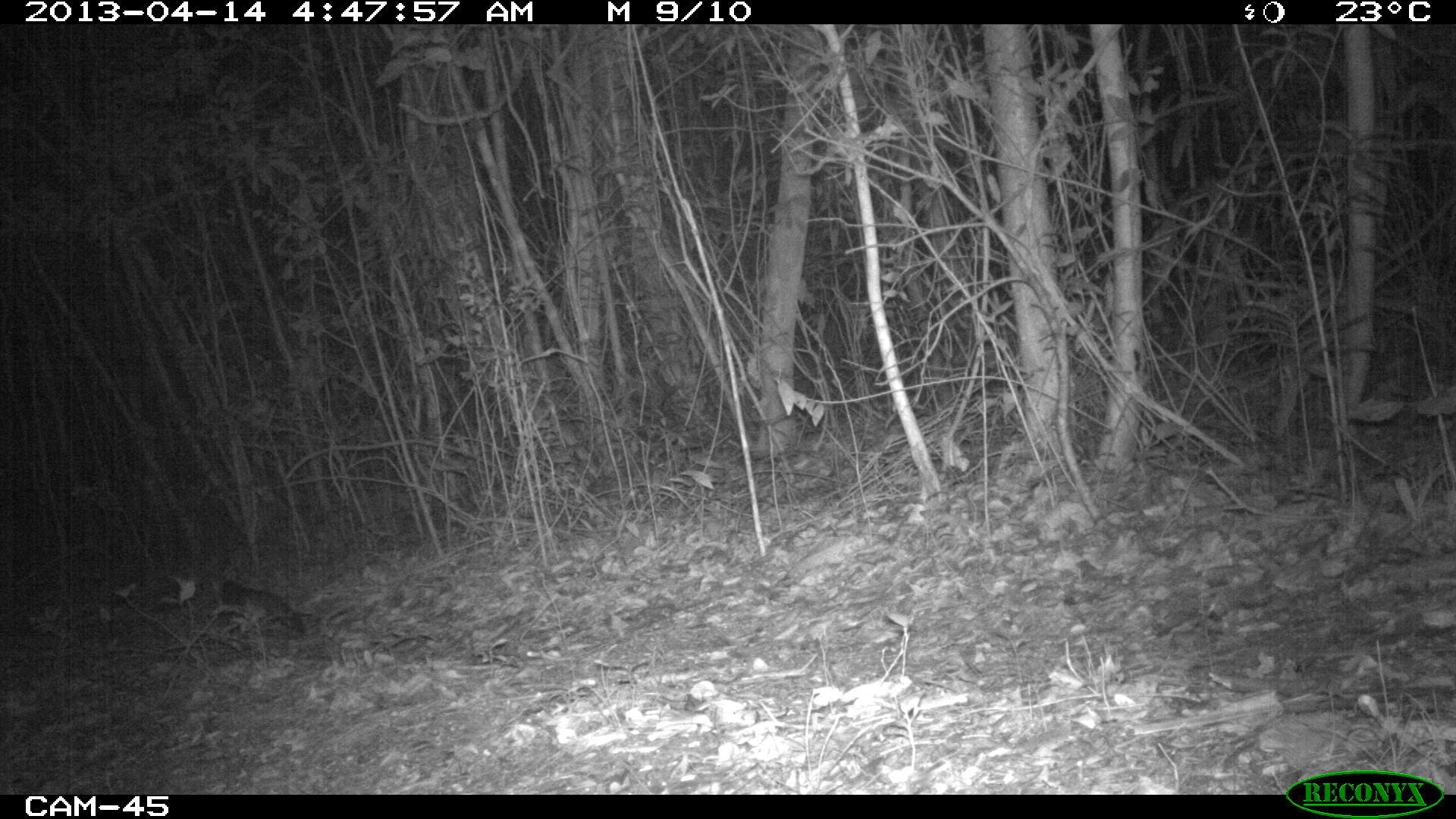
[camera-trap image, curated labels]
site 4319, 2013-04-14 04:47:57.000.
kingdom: Animalia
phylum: Chordata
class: Mammalia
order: Carnivora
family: Canidae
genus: Urocyon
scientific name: Urocyon cinereoargenteus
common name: gray fox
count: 1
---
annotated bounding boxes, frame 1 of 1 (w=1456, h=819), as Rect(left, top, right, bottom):
urocyon cinereoargenteus: Rect(206, 576, 310, 642)